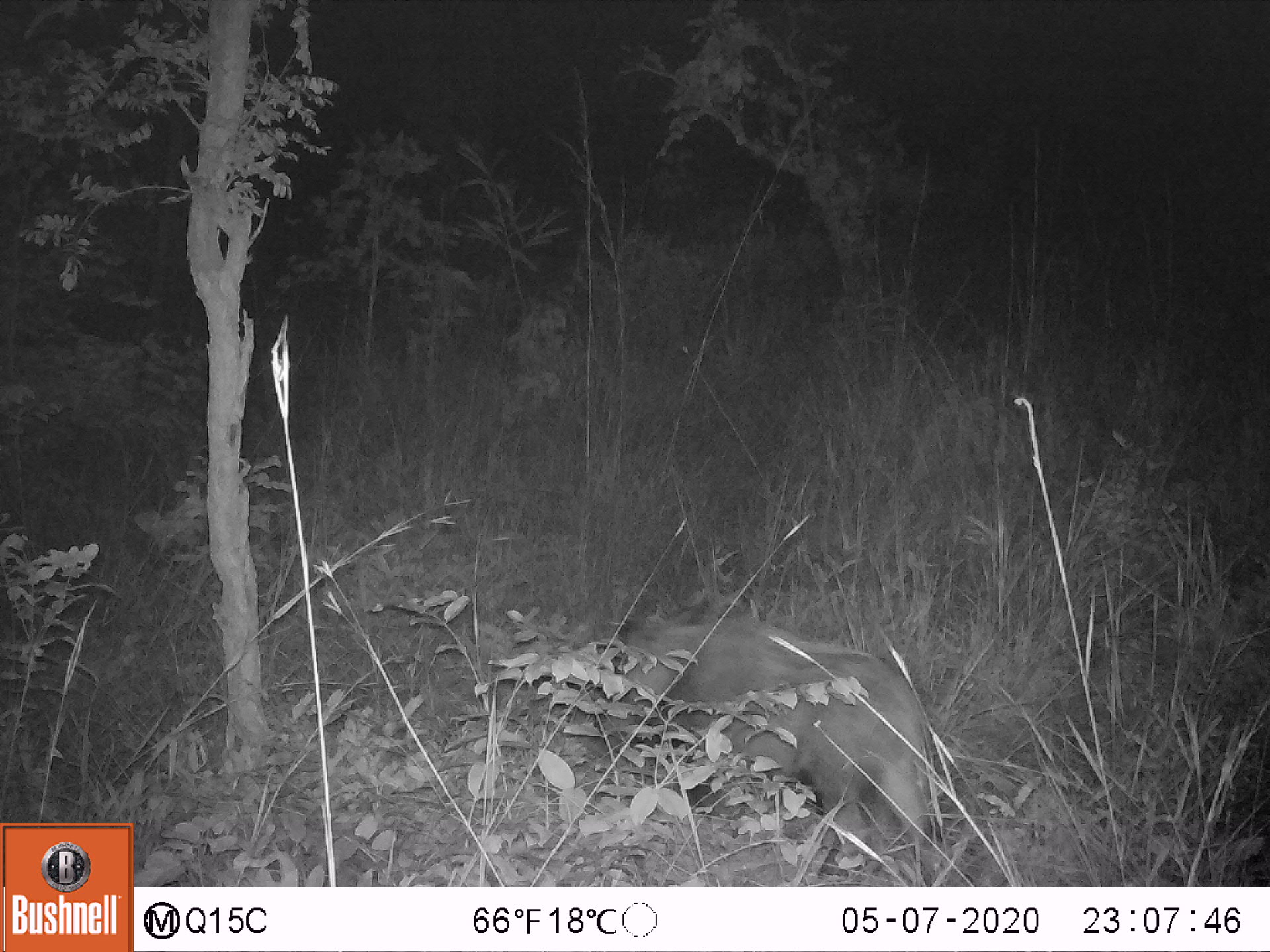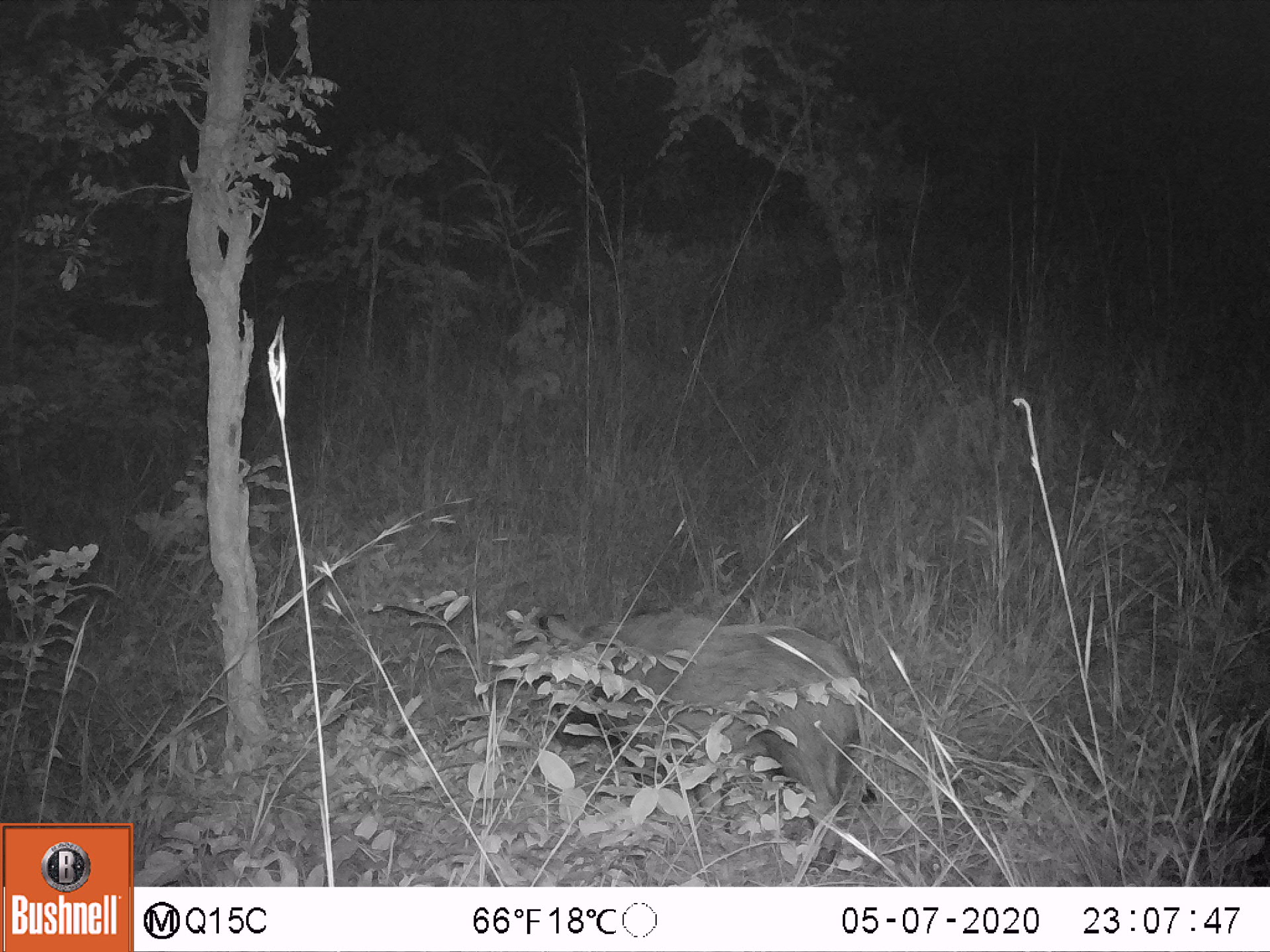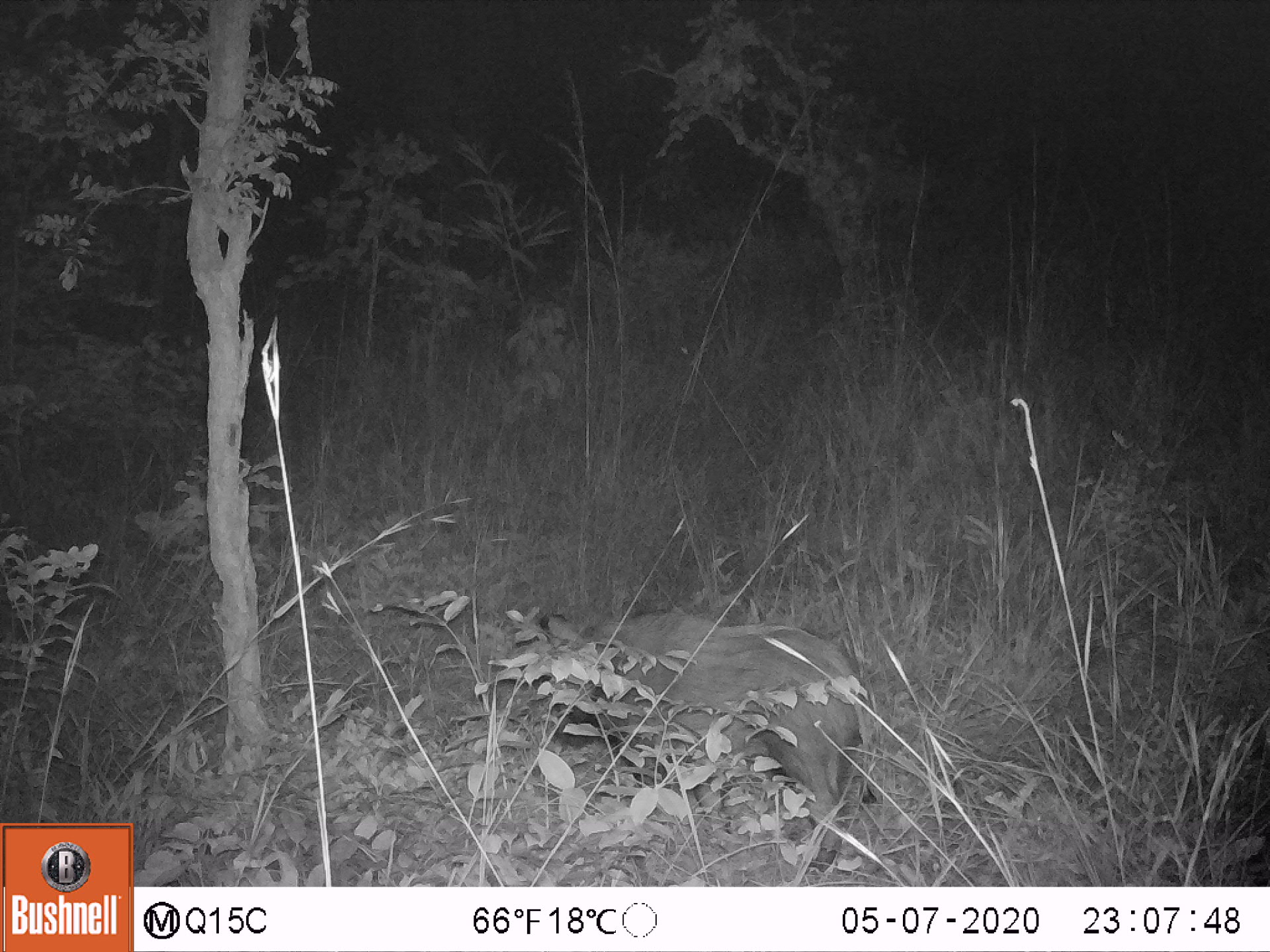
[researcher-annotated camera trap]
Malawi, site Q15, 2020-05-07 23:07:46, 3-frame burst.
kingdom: Animalia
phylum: Chordata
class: Mammalia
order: Artiodactyla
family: Suidae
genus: Potamochoerus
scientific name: Potamochoerus larvatus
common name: bushpig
Bushpig (Potamochoerus larvatus), count 1.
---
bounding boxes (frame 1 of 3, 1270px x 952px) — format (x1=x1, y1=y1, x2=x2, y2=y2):
bushpig: (x1=597, y1=620, x2=936, y2=845)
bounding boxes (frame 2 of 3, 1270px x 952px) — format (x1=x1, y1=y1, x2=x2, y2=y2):
bushpig: (x1=534, y1=603, x2=867, y2=846)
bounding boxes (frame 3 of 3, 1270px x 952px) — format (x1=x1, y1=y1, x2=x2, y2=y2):
bushpig: (x1=541, y1=605, x2=874, y2=856)